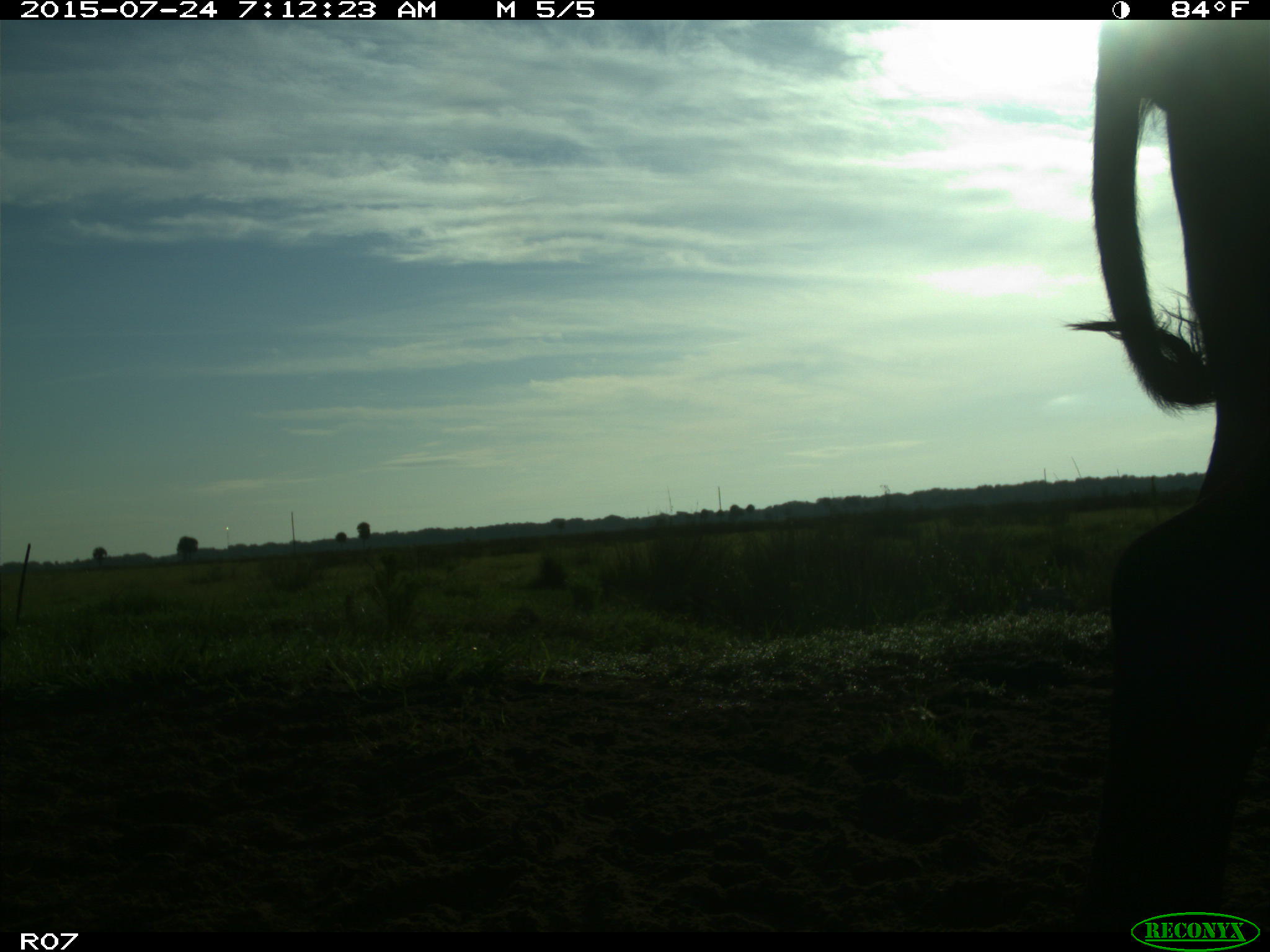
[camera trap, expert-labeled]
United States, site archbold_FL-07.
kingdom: Animalia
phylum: Chordata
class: Mammalia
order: Artiodactyla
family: Bovidae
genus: Bos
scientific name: Bos taurus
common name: domestic cow